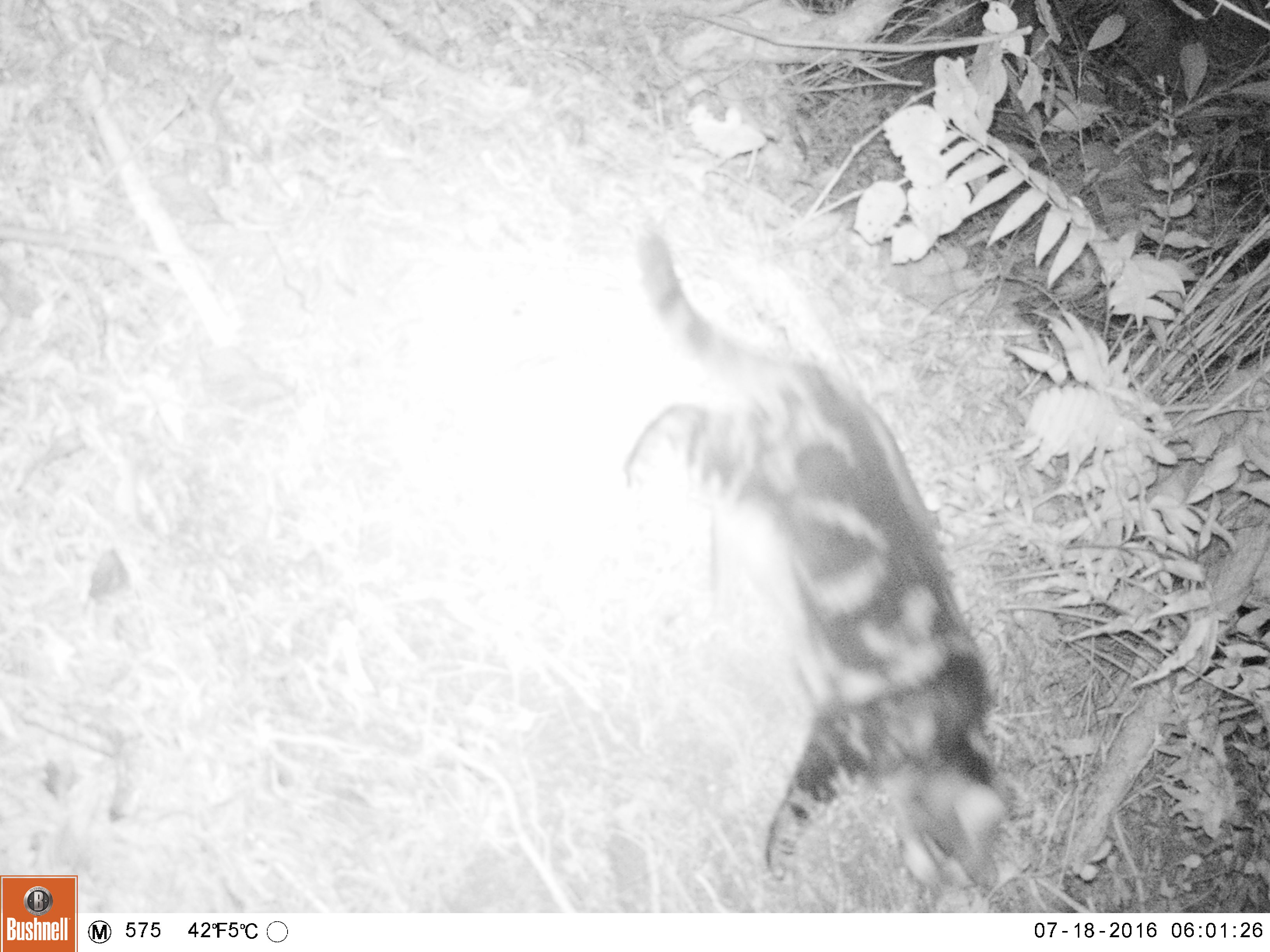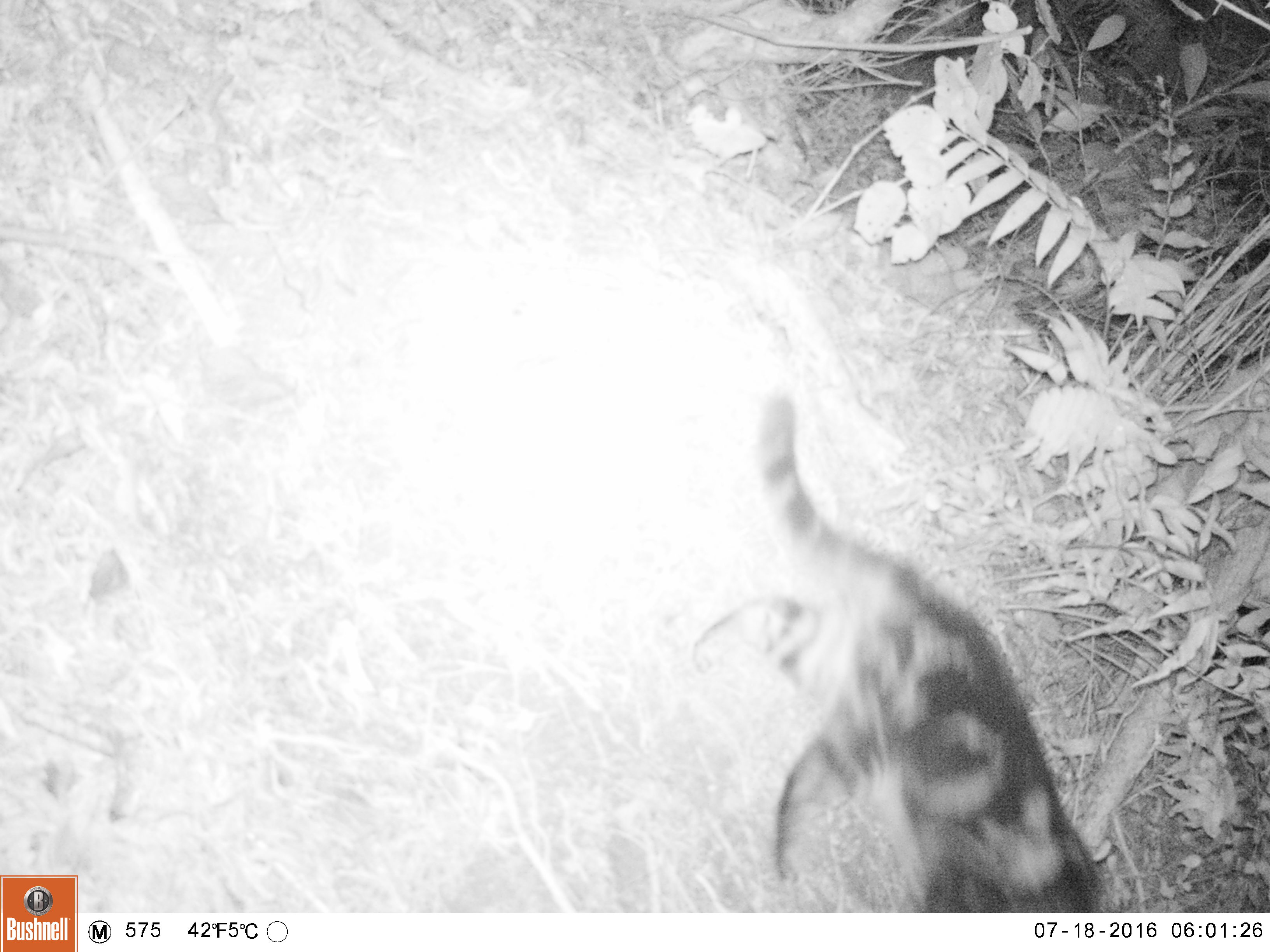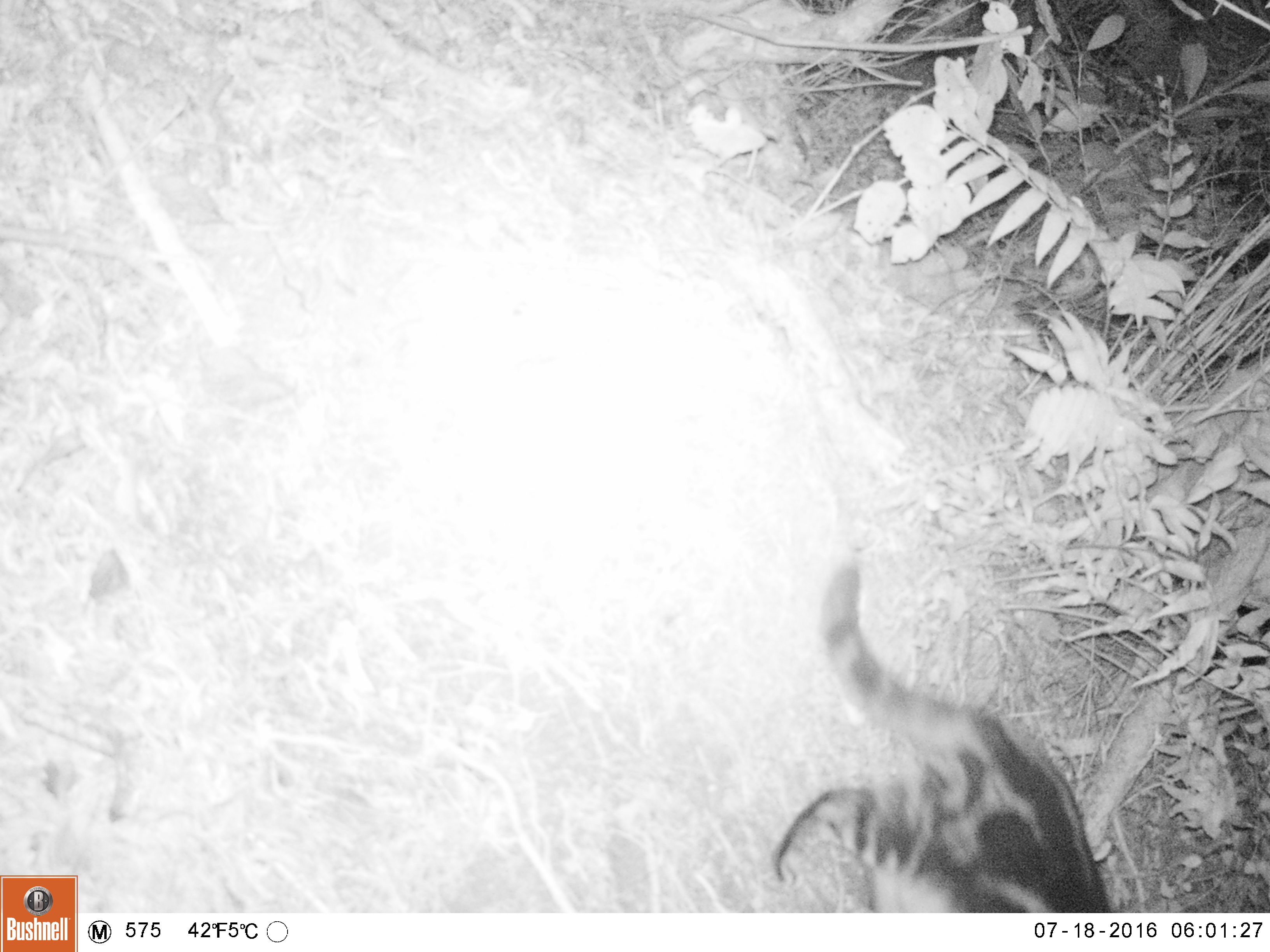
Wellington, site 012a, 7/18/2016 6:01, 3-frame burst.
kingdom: Animalia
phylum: Chordata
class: Mammalia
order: Carnivora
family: Felidae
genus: Felis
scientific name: Felis catus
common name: cat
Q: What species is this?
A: Cat (Felis catus).